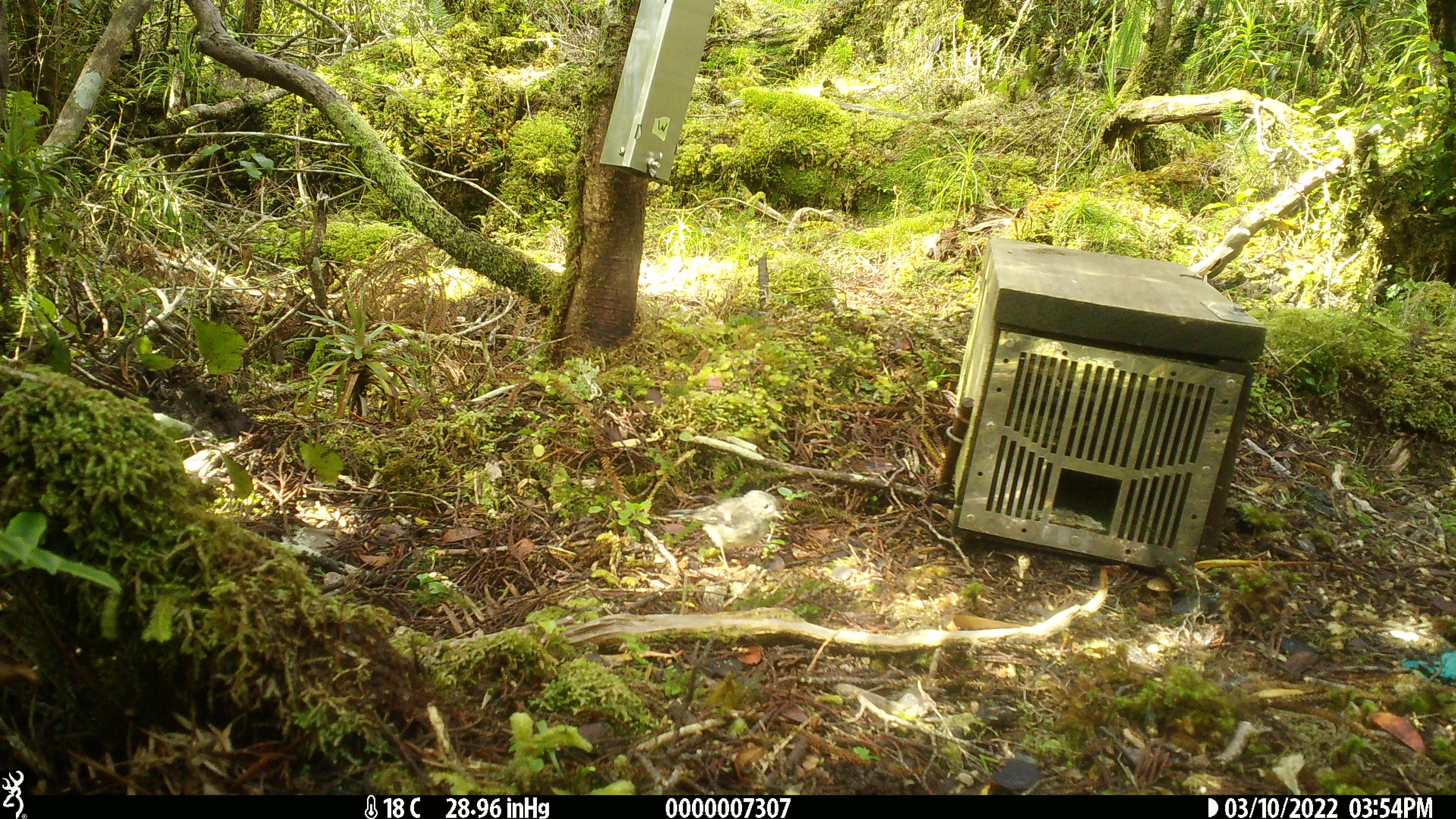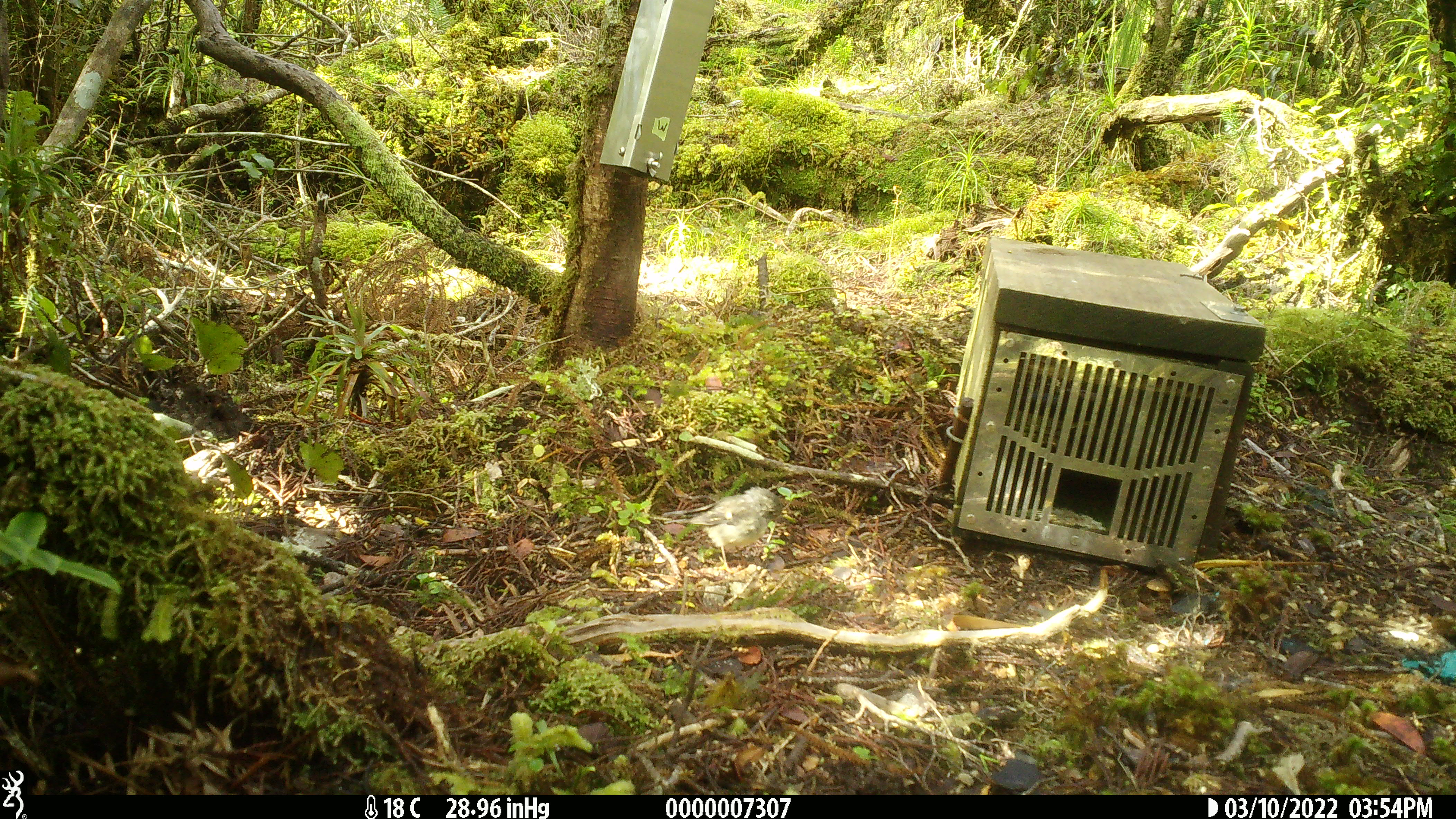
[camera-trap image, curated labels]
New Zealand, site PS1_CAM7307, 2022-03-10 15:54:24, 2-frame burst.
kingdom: Animalia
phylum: Chordata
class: Aves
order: Passeriformes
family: Petroicidae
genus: Petroica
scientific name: Petroica macrocephala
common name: tomtit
Tomtit (Petroica macrocephala).